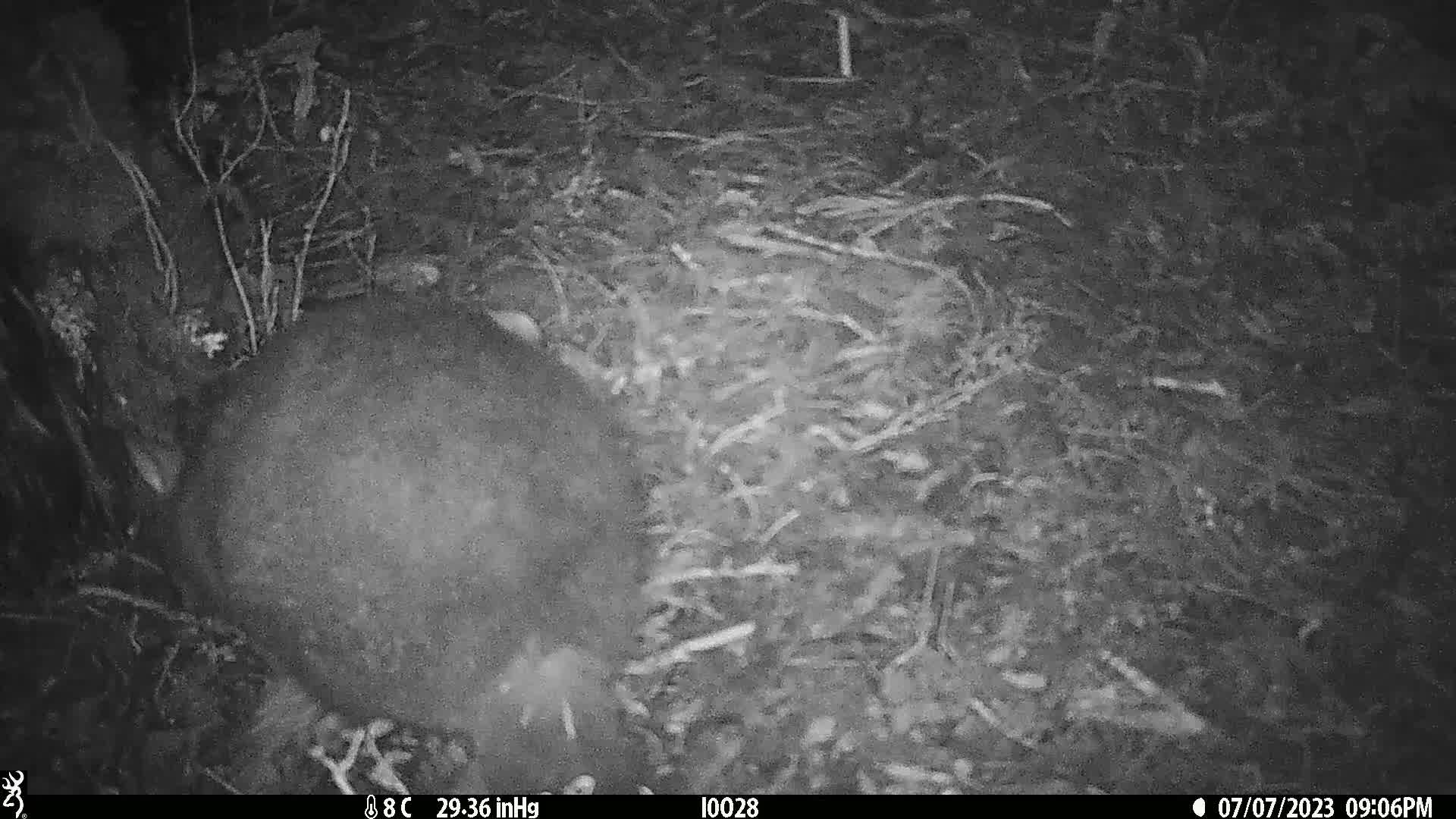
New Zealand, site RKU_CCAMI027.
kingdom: Animalia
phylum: Chordata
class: Mammalia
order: Diprotodontia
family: Phalangeridae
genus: Trichosurus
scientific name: Trichosurus vulpecula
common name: common brushtail possum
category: possum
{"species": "possum (common brushtail possum) (Trichosurus vulpecula)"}